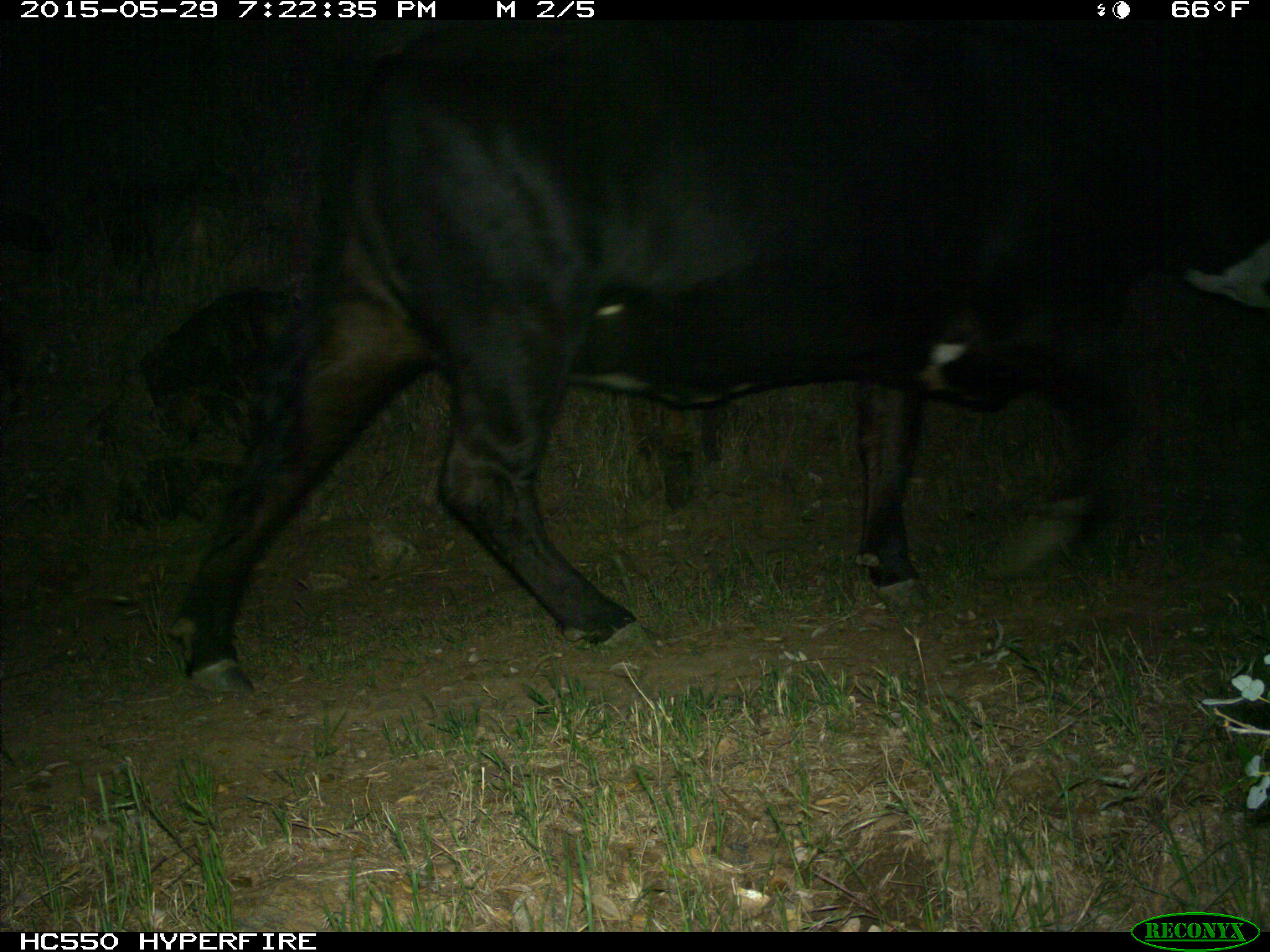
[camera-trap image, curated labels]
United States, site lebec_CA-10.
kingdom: Animalia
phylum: Chordata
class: Mammalia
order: Artiodactyla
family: Bovidae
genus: Bos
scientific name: Bos taurus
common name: domestic cow